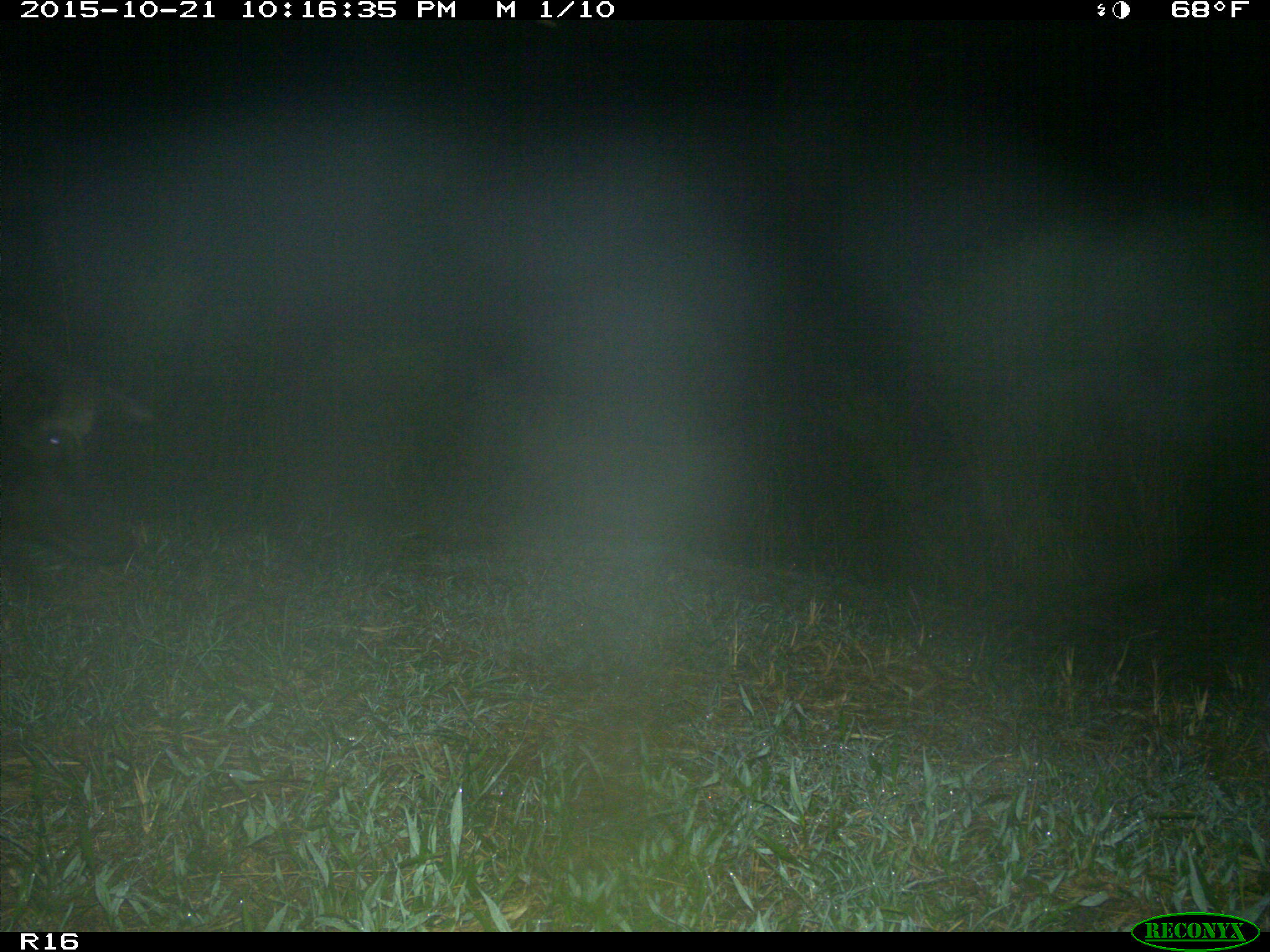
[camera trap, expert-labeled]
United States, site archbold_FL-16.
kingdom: Animalia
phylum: Chordata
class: Mammalia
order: Artiodactyla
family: Suidae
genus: Sus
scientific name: Sus scrofa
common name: wild boar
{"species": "Sus scrofa (wild boar)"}